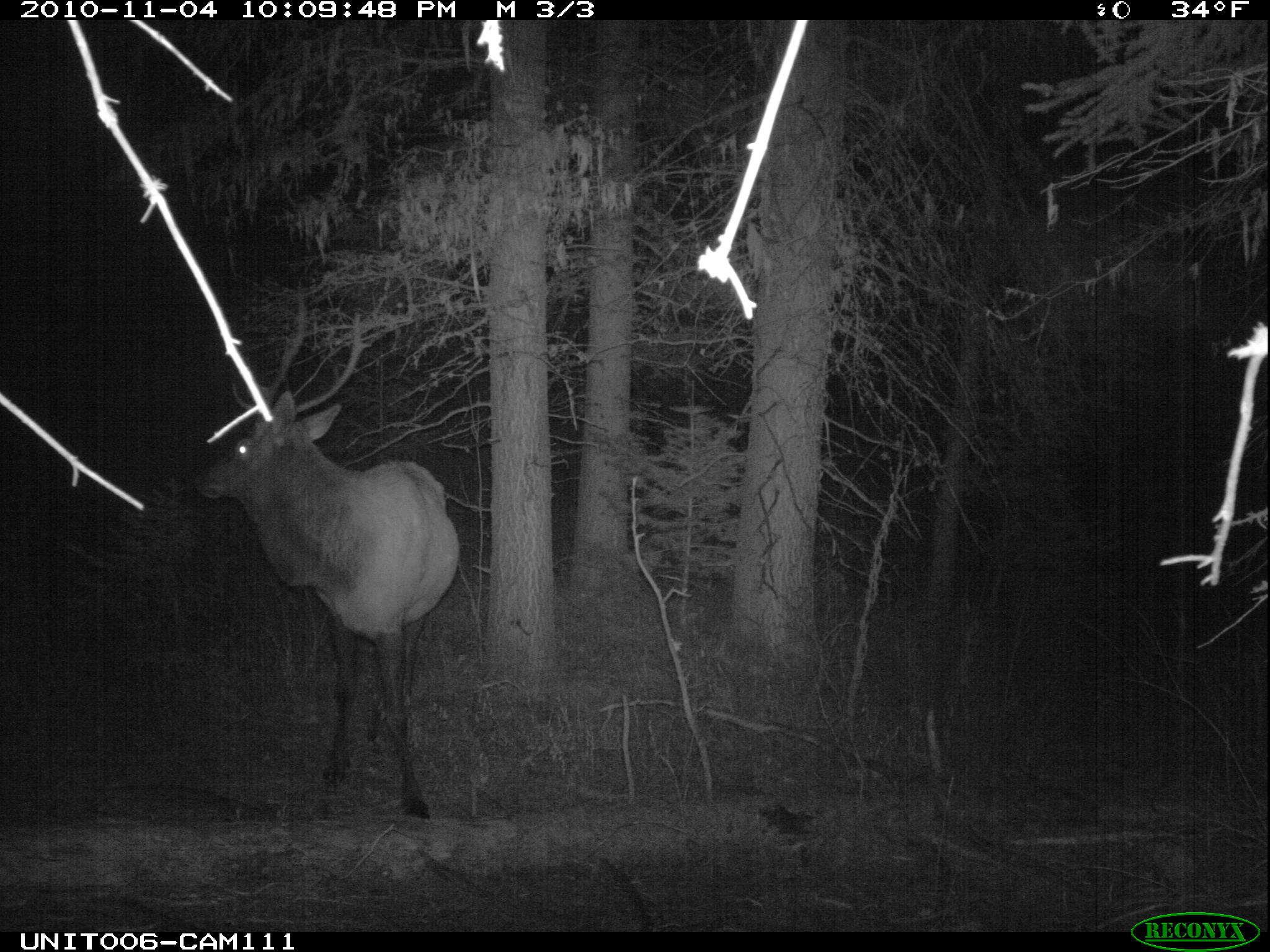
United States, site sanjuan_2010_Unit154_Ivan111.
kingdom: Animalia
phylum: Chordata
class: Mammalia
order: Artiodactyla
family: Cervidae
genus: Cervus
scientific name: Cervus elaphus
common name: red deer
Cervus elaphus (red deer).